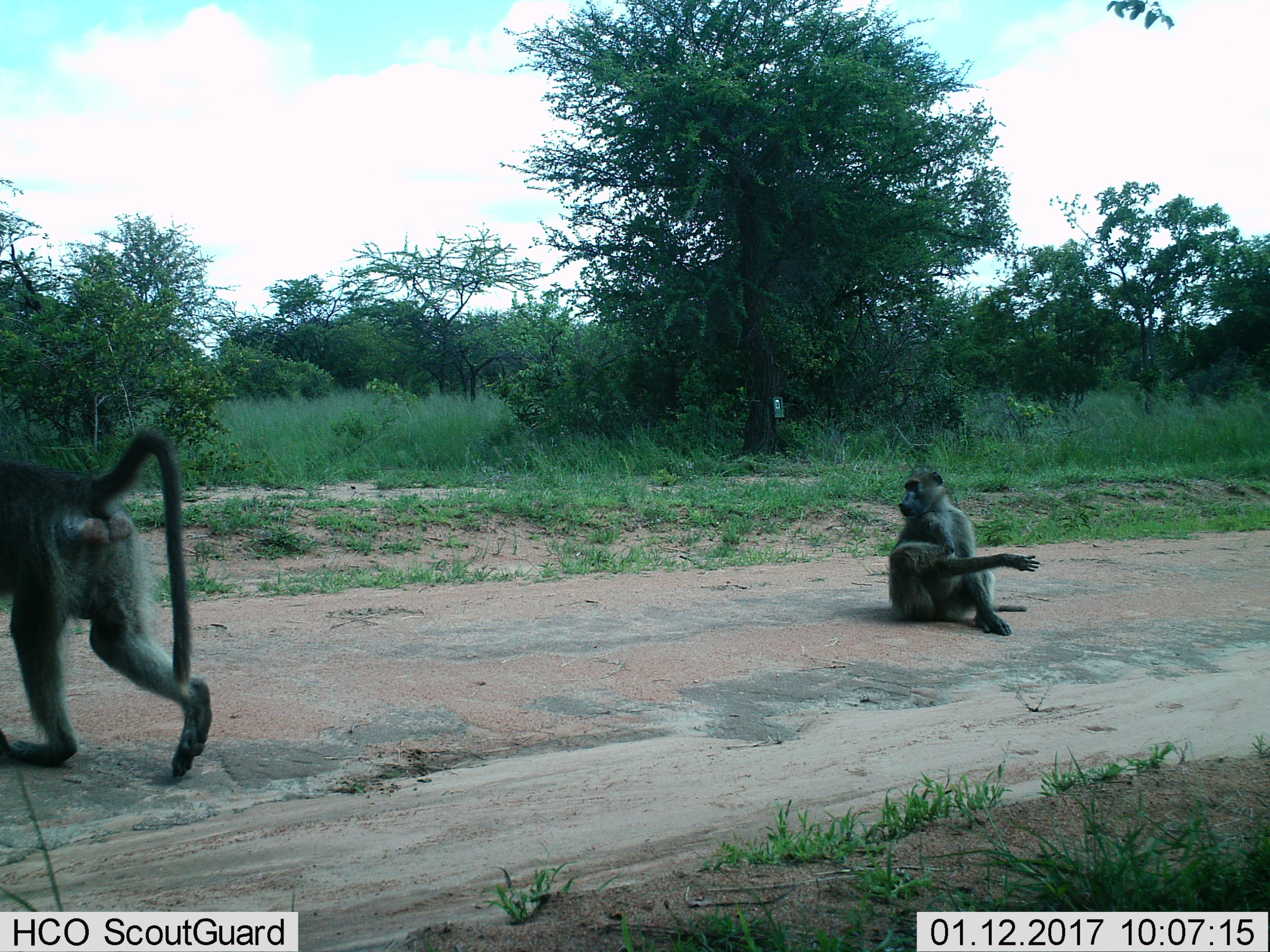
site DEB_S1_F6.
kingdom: Animalia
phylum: Chordata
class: Mammalia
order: Primates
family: Cercopithecidae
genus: Papio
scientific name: Papio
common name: baboon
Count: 2.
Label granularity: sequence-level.